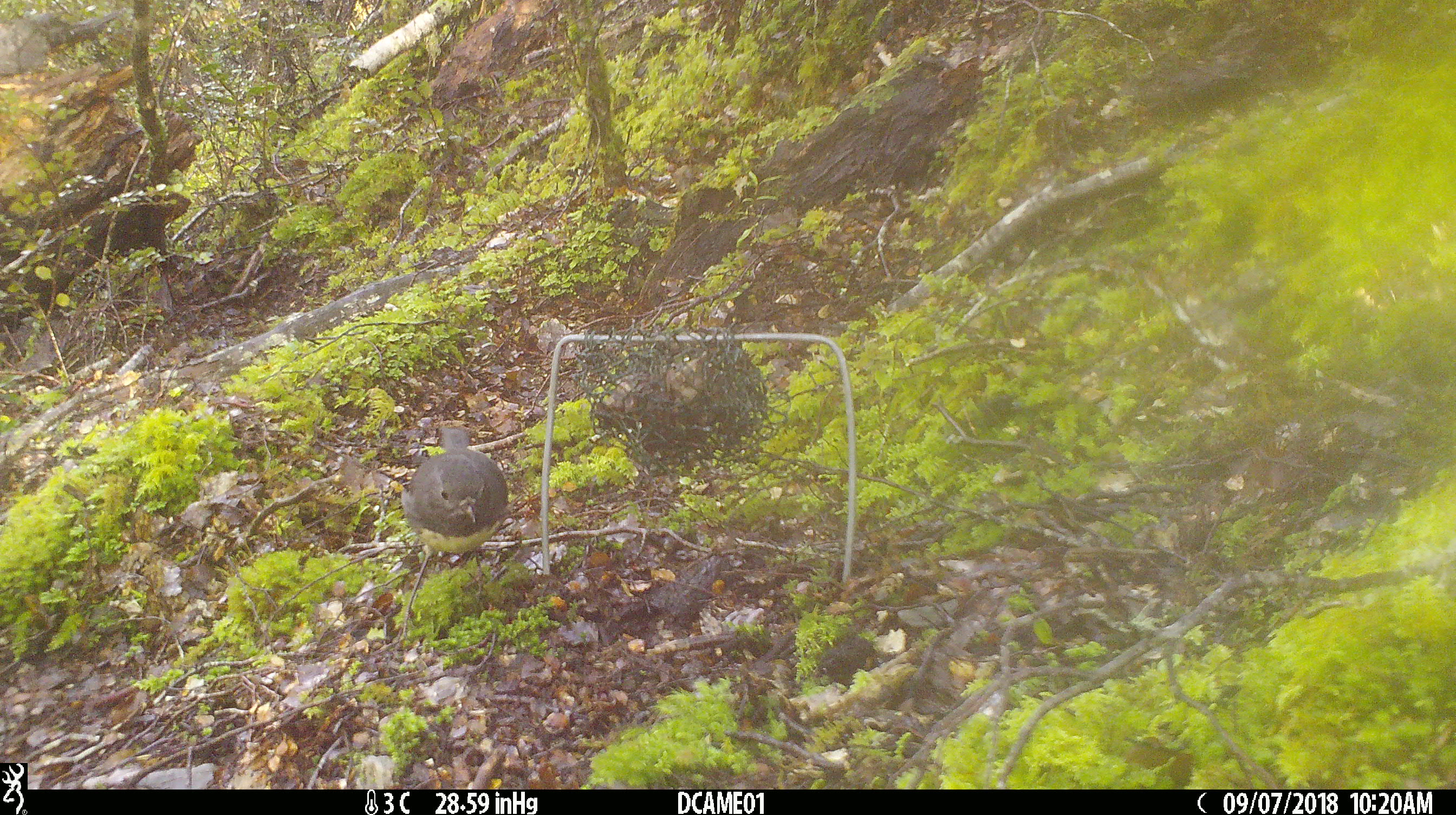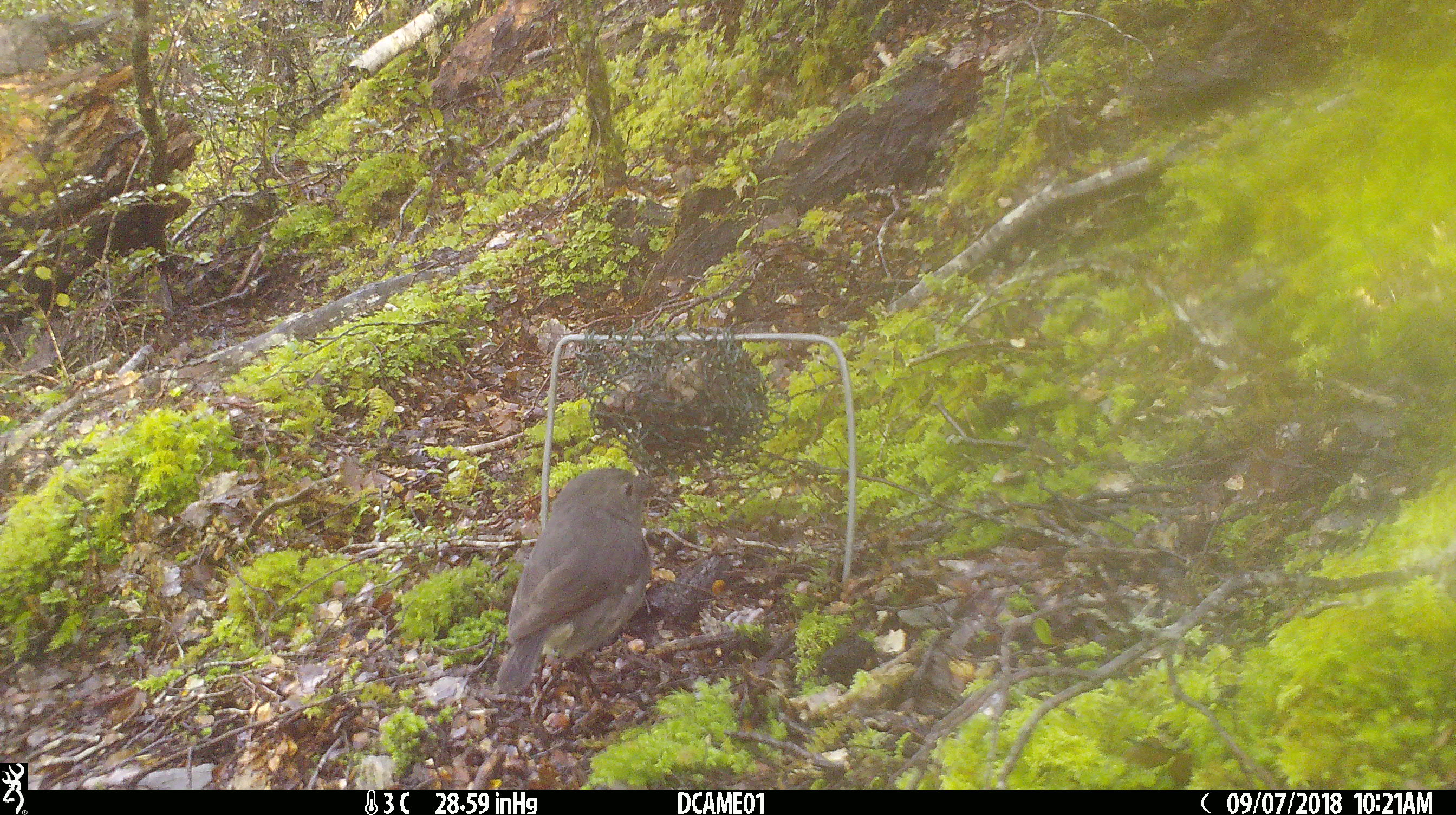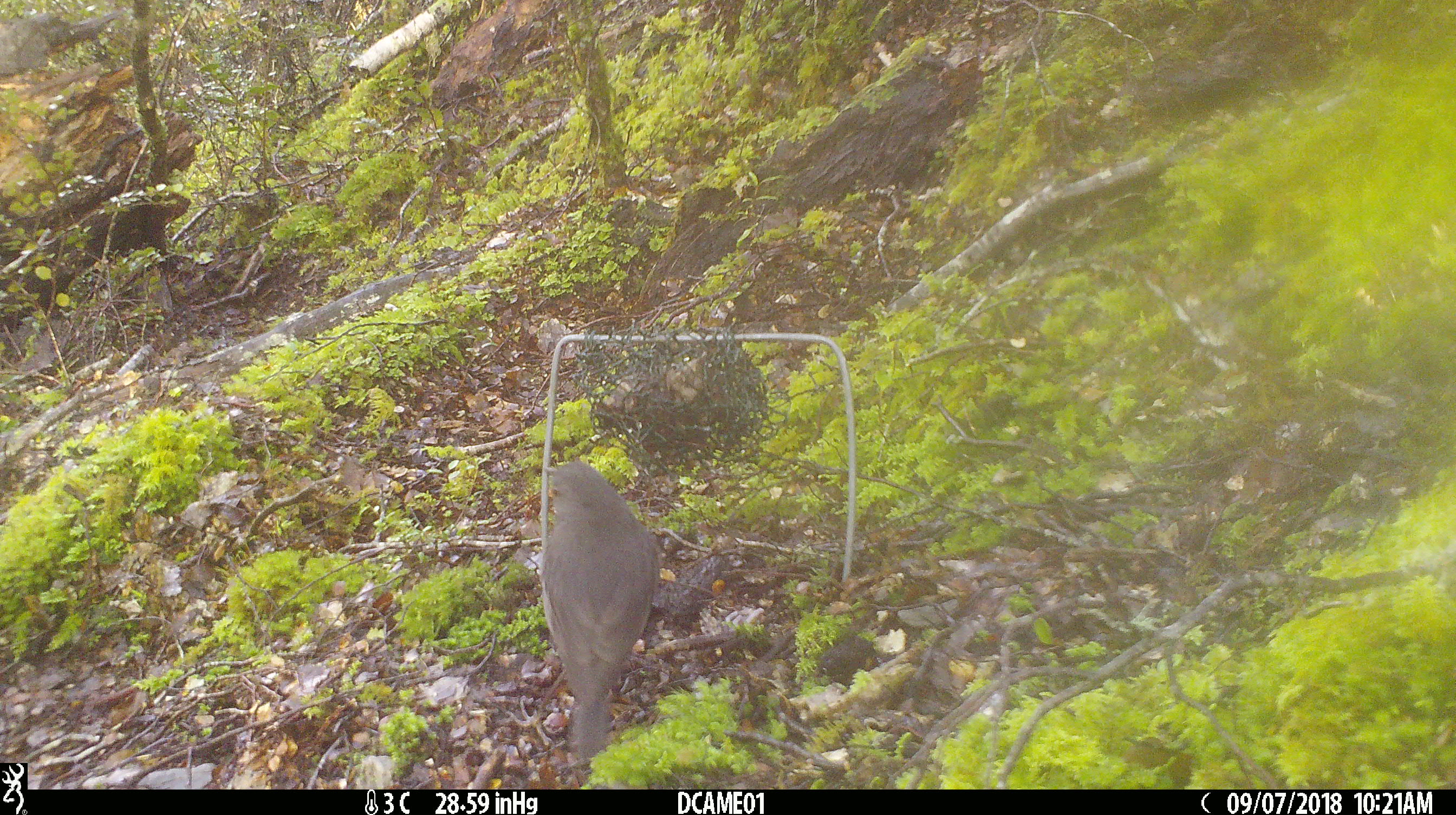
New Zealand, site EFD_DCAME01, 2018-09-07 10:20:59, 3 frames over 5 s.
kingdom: Animalia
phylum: Chordata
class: Aves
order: Passeriformes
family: Petroicidae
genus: Petroica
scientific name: Petroica australis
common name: new zealand robin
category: robin